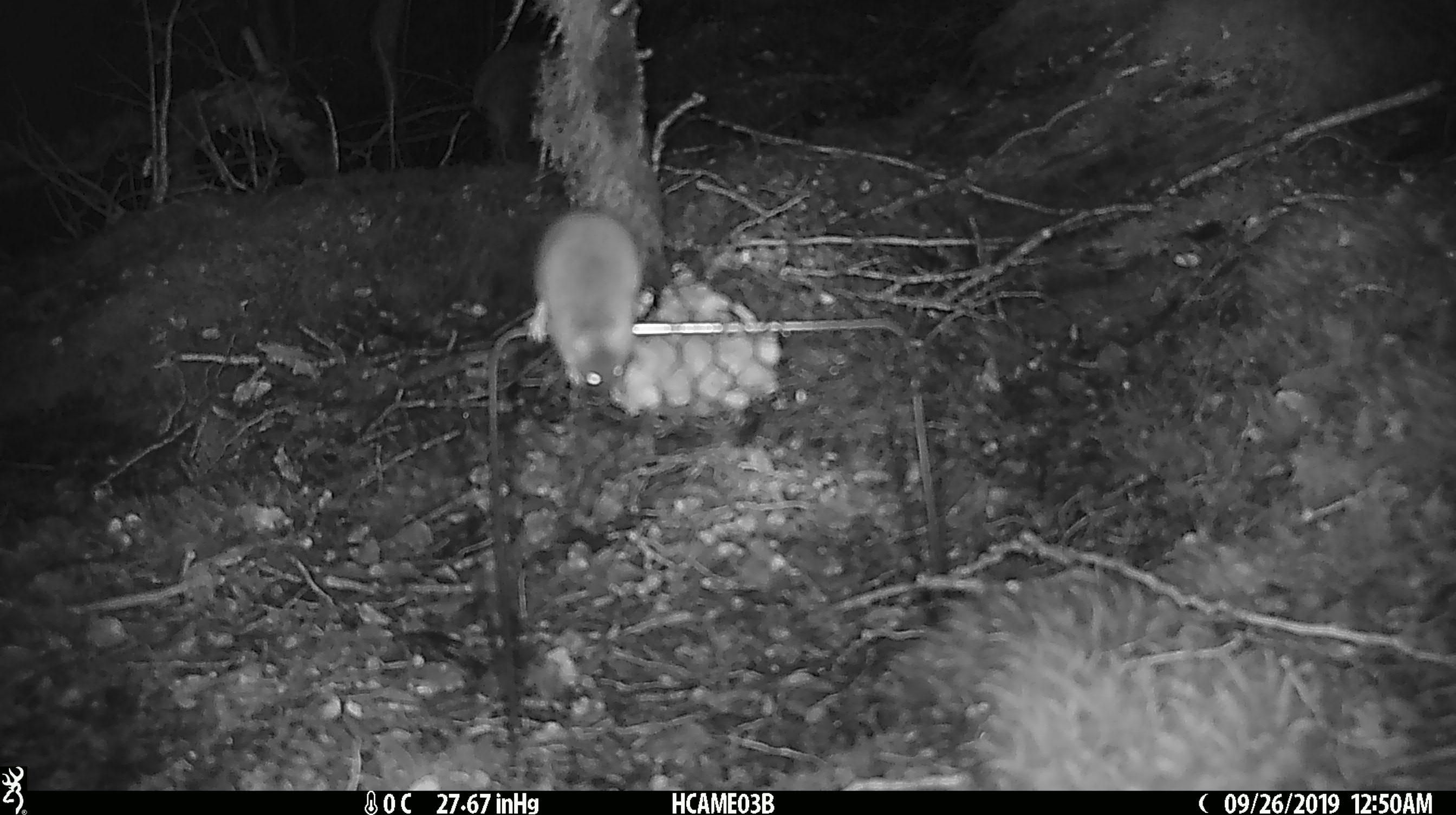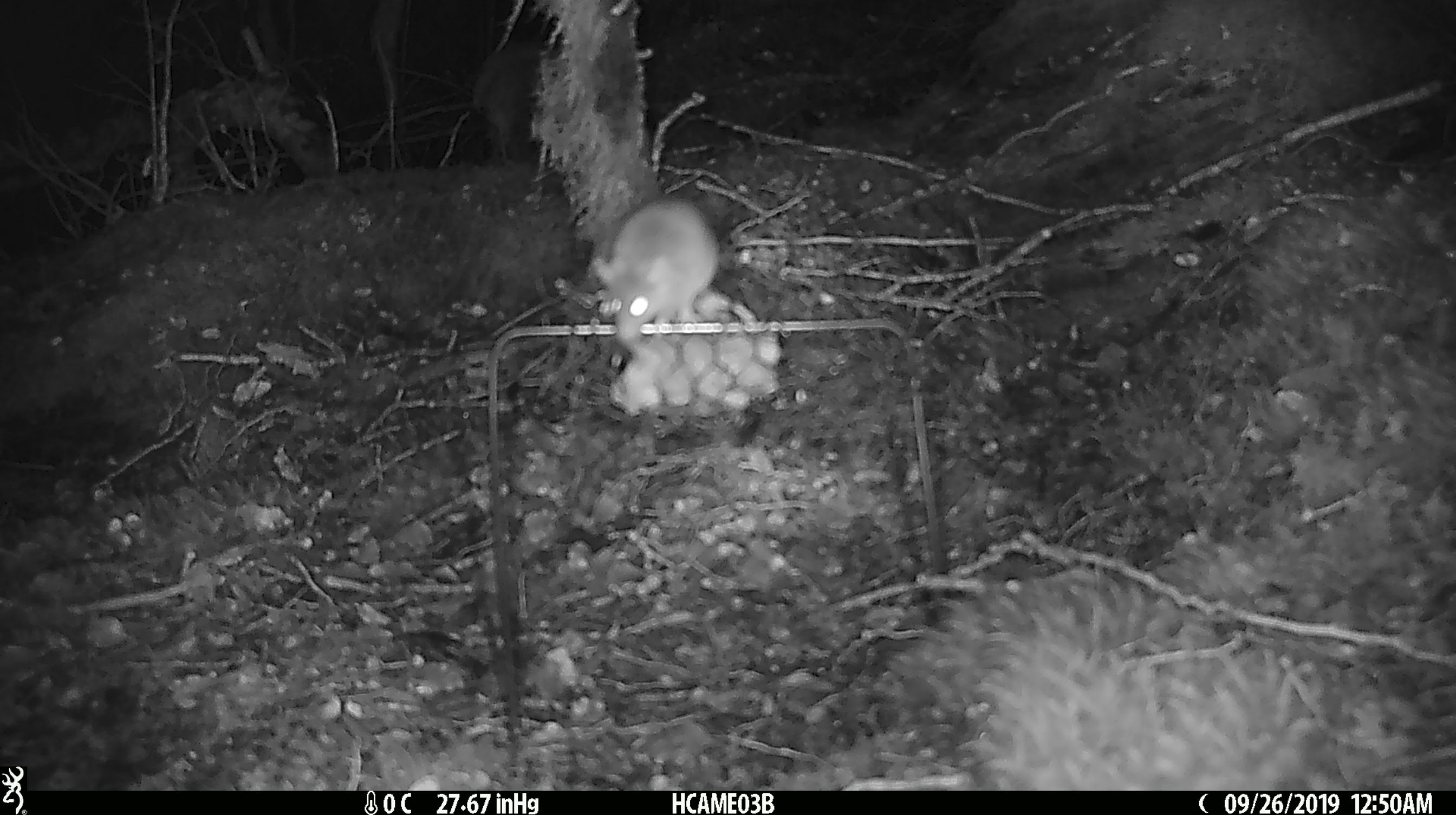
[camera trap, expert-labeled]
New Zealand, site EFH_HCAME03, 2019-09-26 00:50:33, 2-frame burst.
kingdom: Animalia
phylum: Chordata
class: Mammalia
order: Rodentia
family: Muridae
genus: Mus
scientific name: Mus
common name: mouse